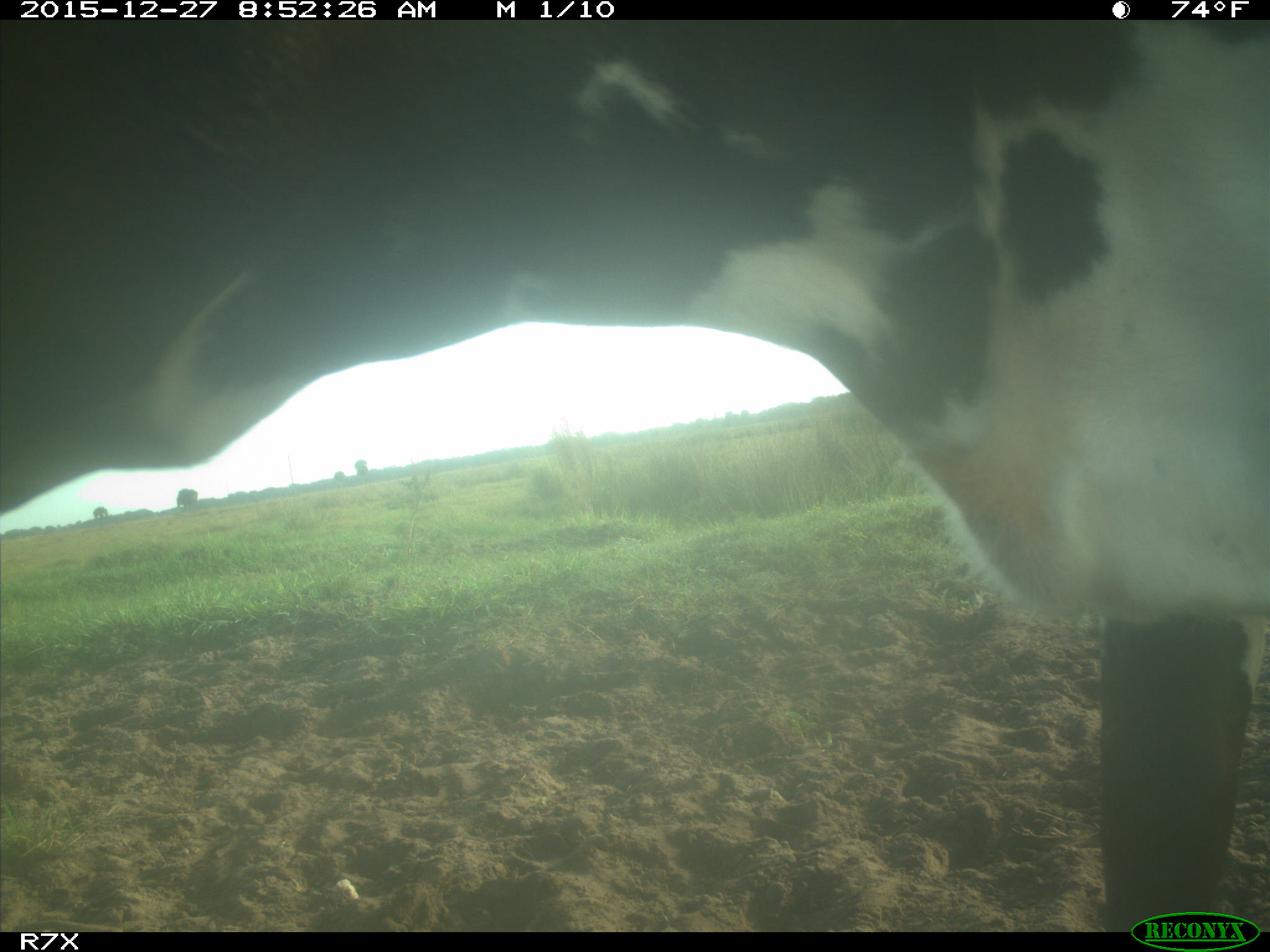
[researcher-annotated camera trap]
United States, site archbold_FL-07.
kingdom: Animalia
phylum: Chordata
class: Mammalia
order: Artiodactyla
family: Bovidae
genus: Bos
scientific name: Bos taurus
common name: domestic cow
Bos taurus (domestic cow).